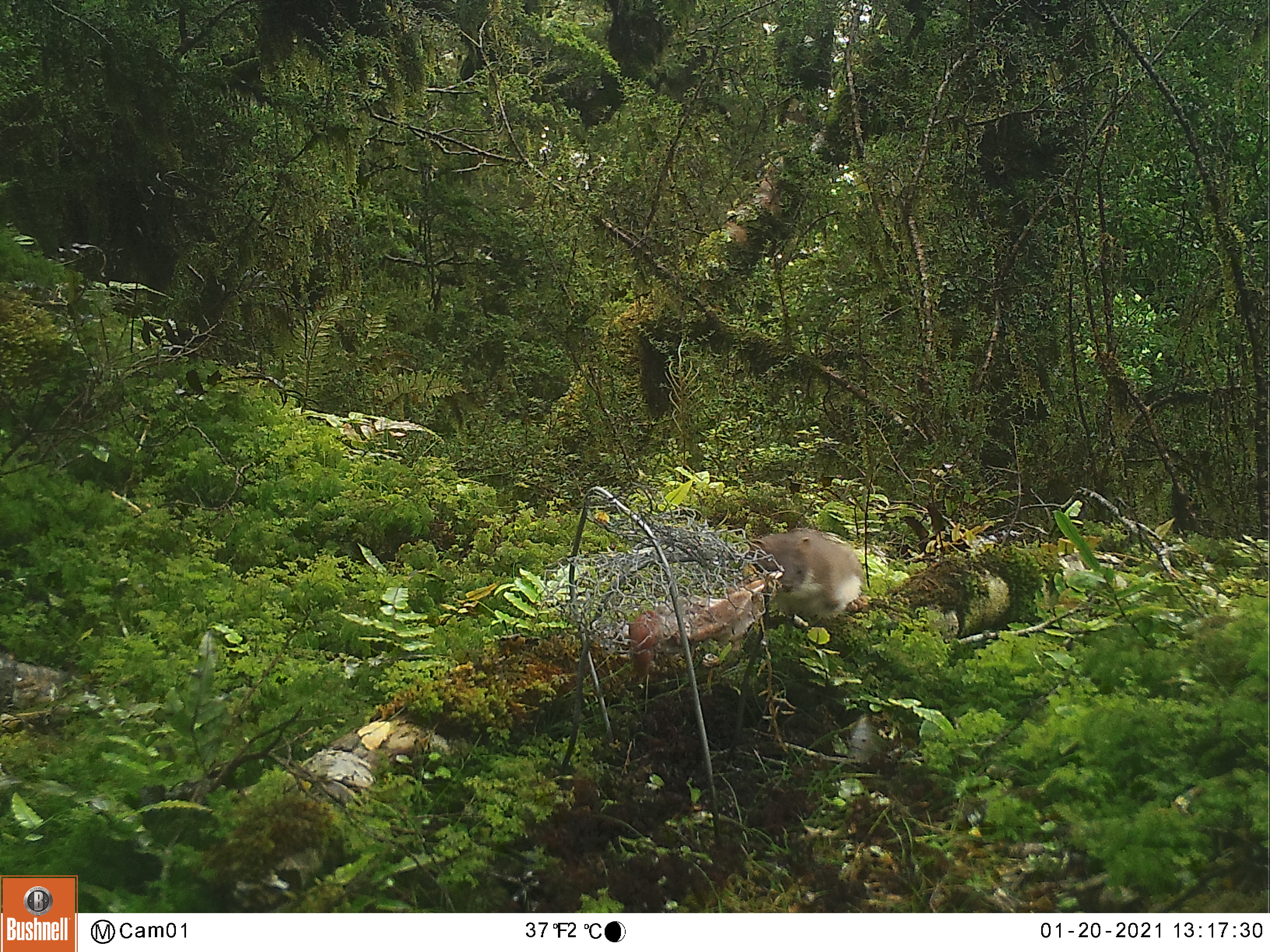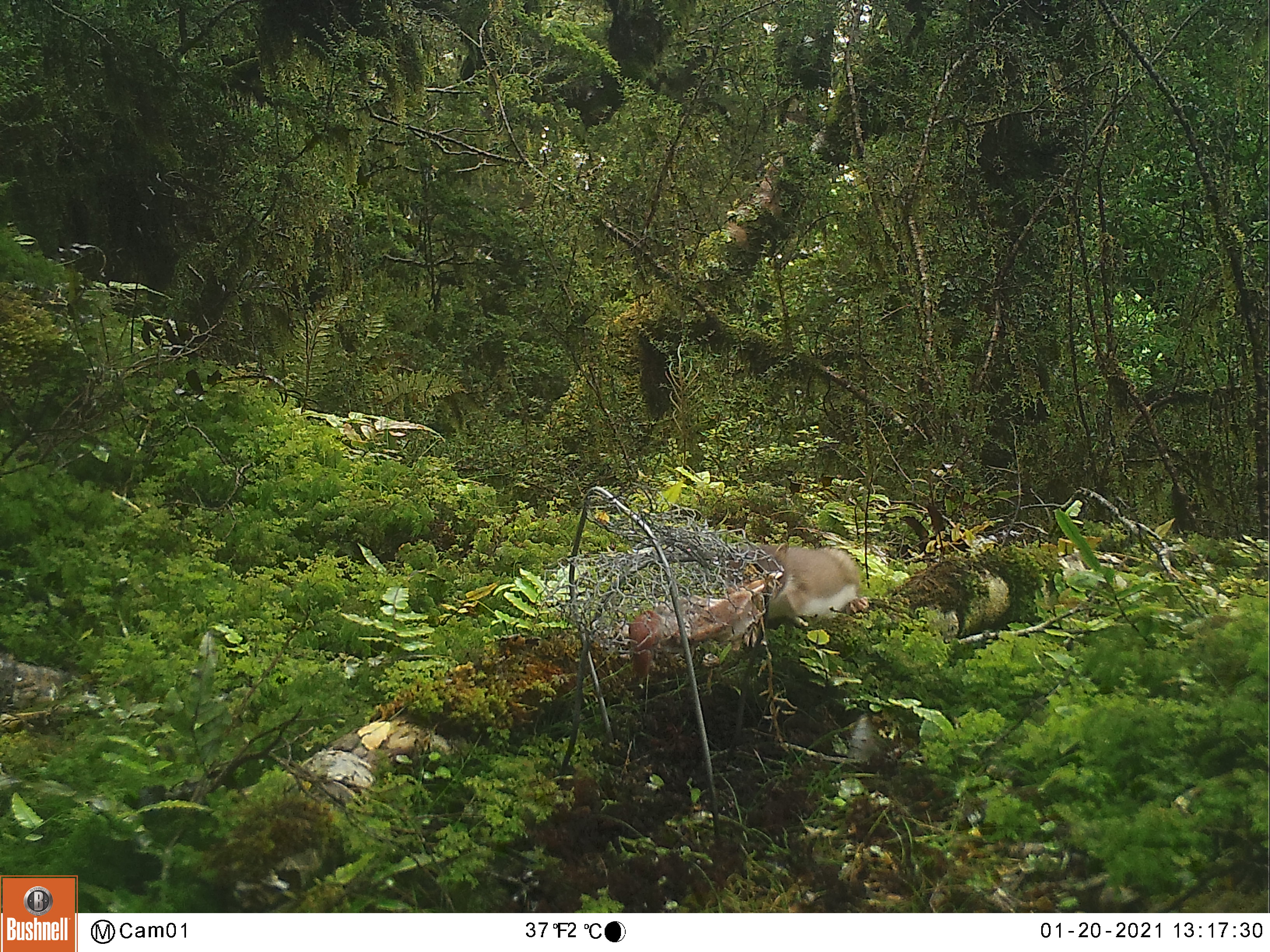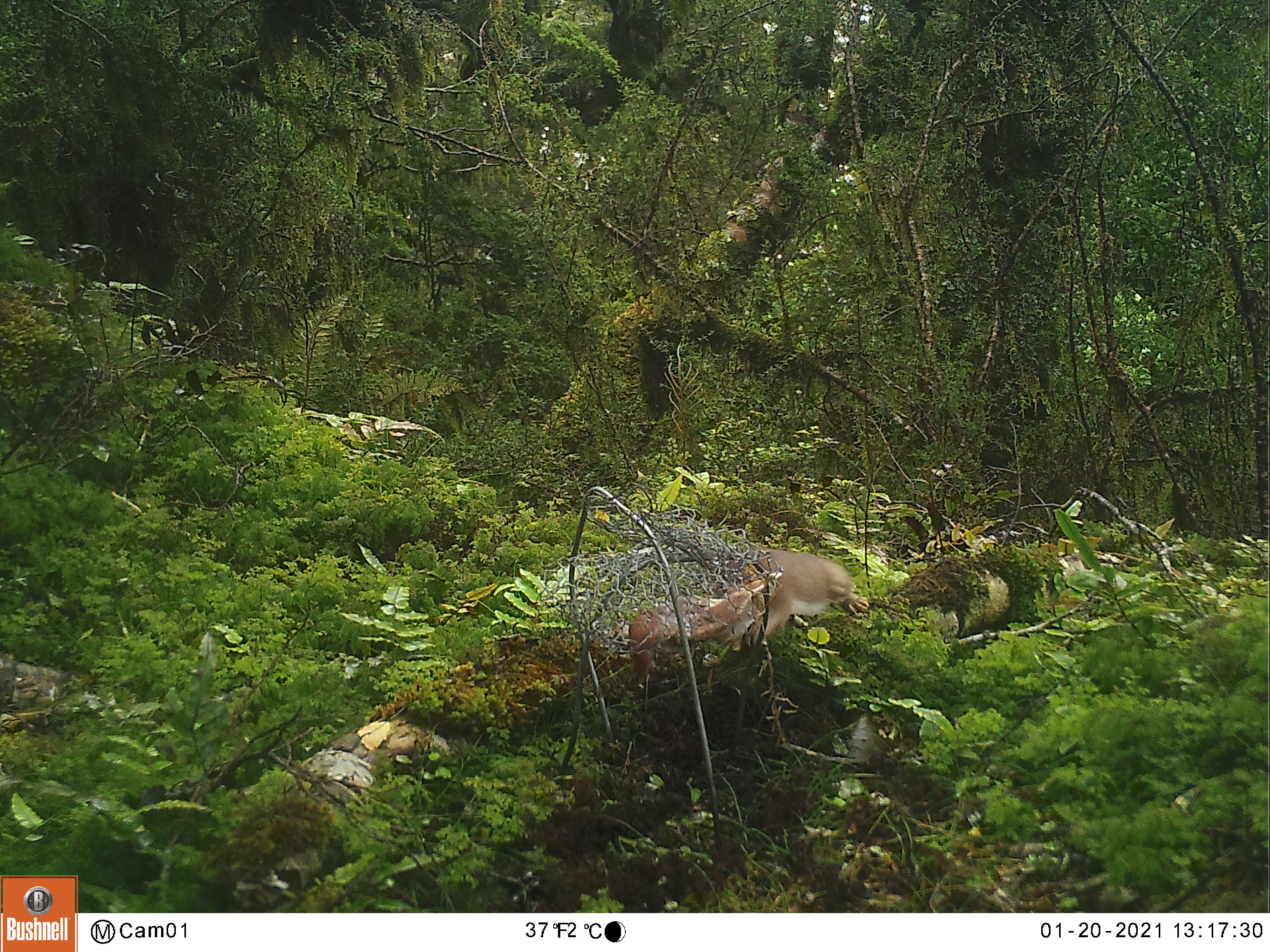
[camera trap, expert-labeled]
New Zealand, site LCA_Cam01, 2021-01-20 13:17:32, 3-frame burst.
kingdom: Animalia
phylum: Chordata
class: Mammalia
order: Carnivora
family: Mustelidae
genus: Mustela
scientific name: Mustela erminea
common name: stoat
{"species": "stoat (Mustela erminea)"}